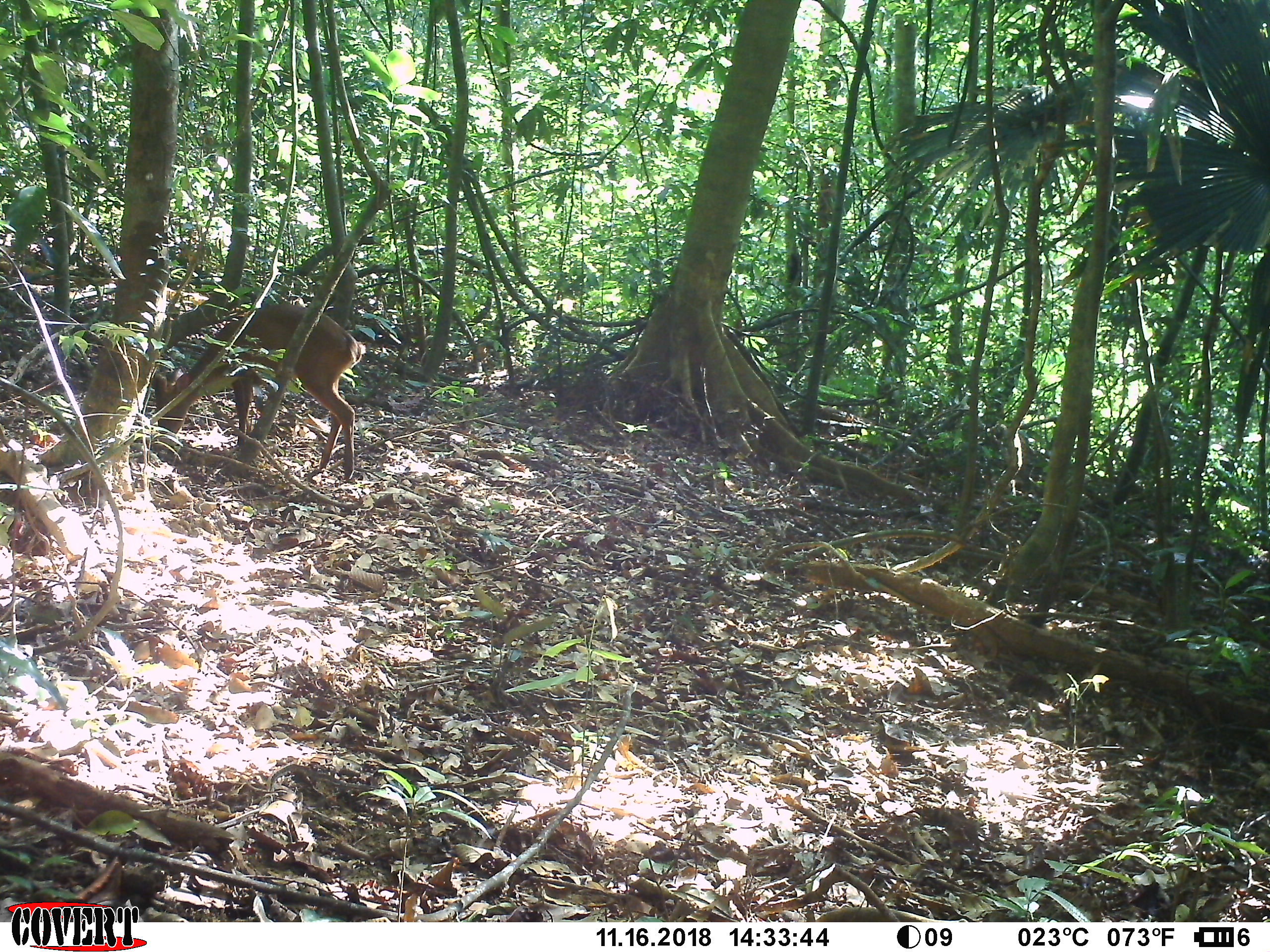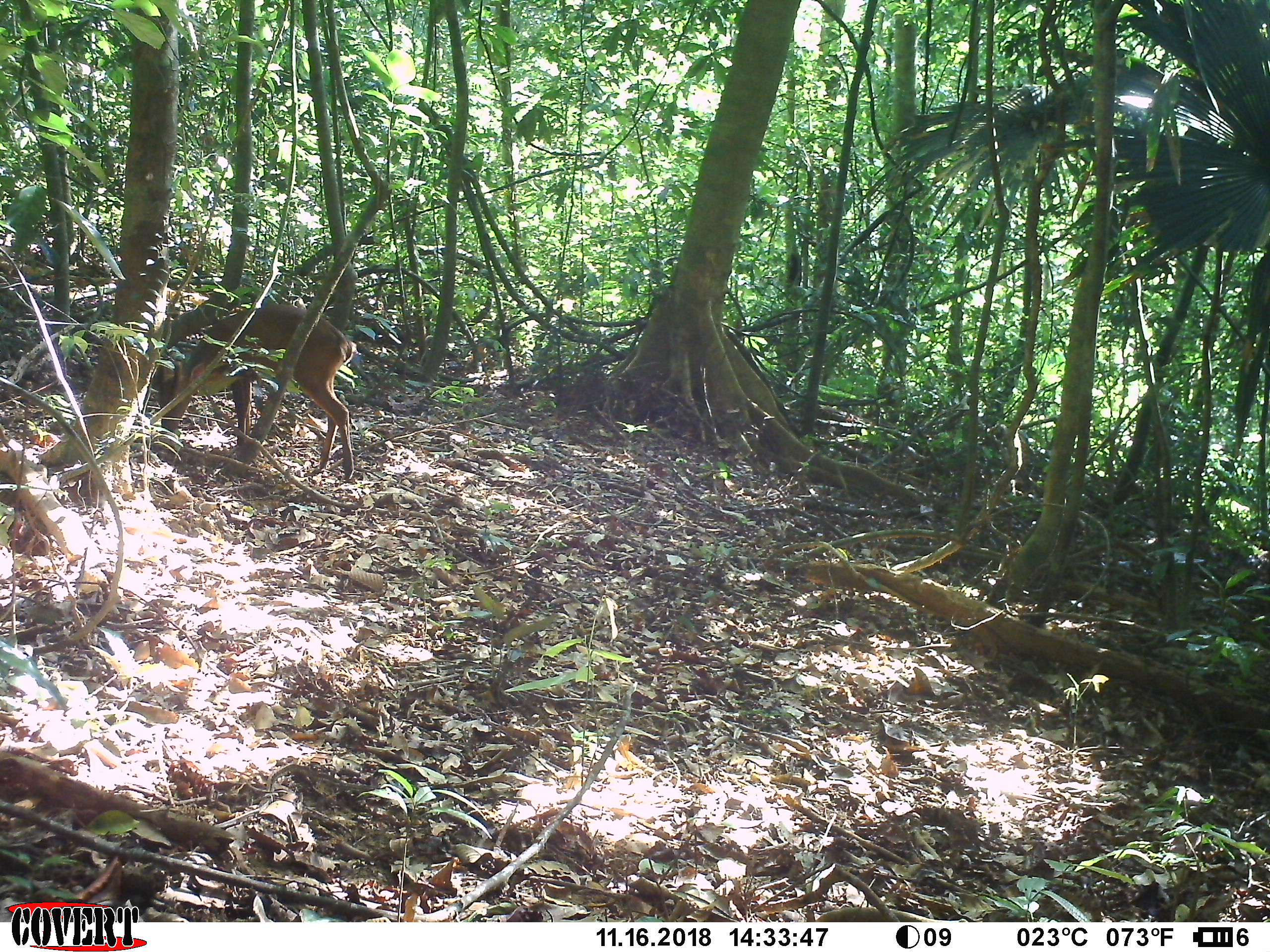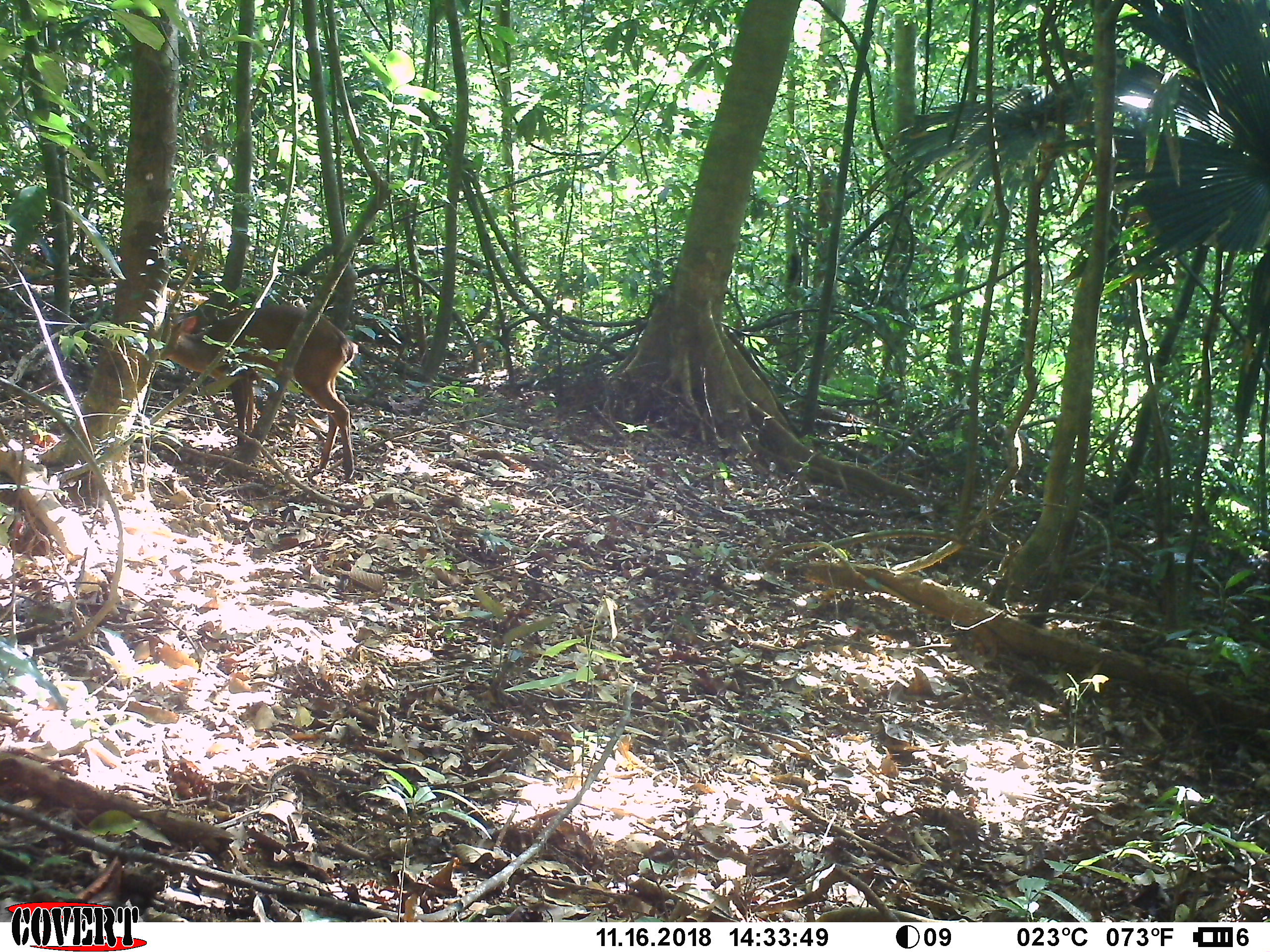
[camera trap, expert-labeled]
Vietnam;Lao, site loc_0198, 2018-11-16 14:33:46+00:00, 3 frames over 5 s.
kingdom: Animalia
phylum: Chordata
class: Mammalia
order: Artiodactyla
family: Cervidae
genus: Muntiacus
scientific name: Muntiacus vuquangensis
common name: large-antlered muntjac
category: large antlered muntjac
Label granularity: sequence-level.